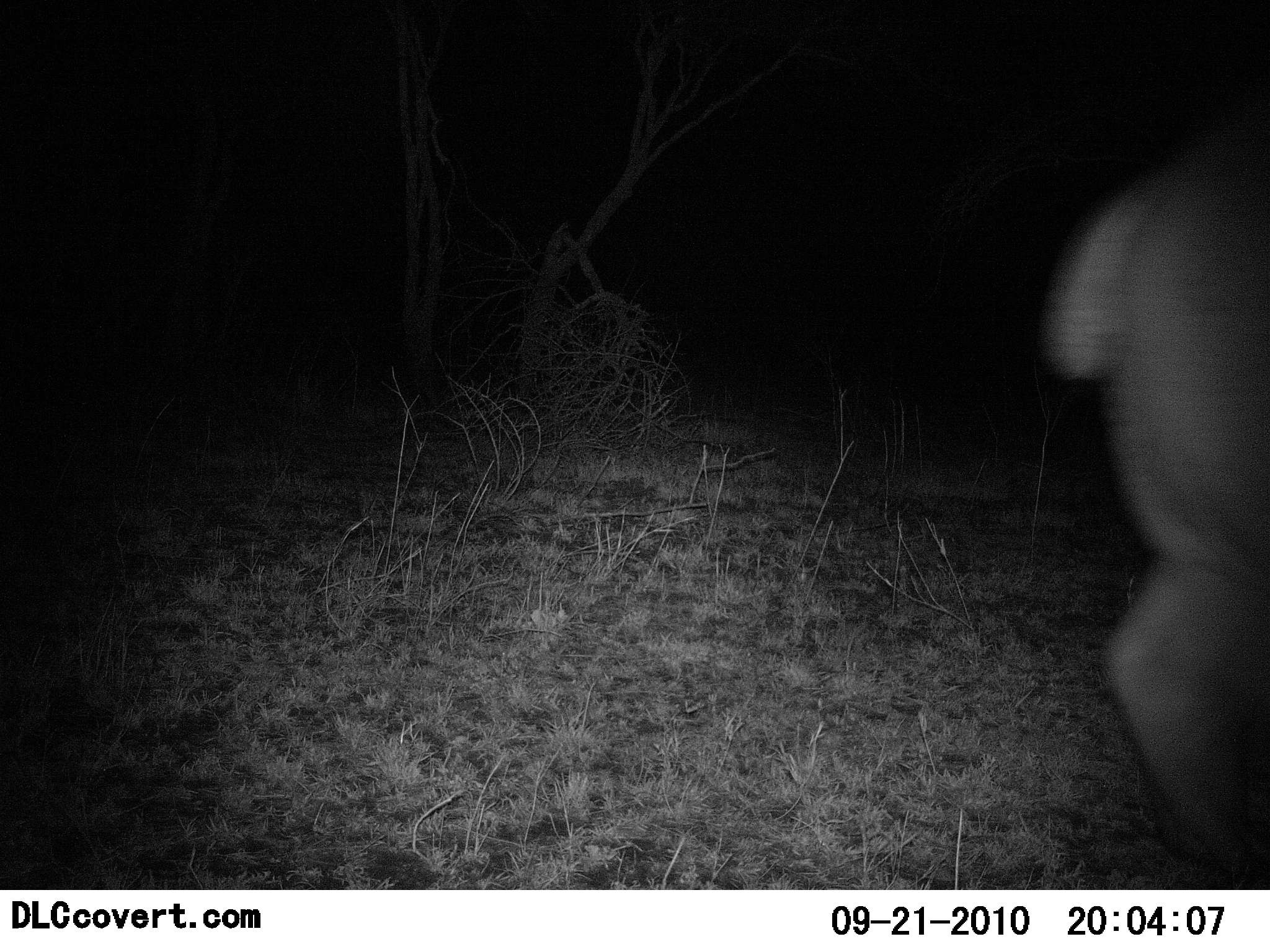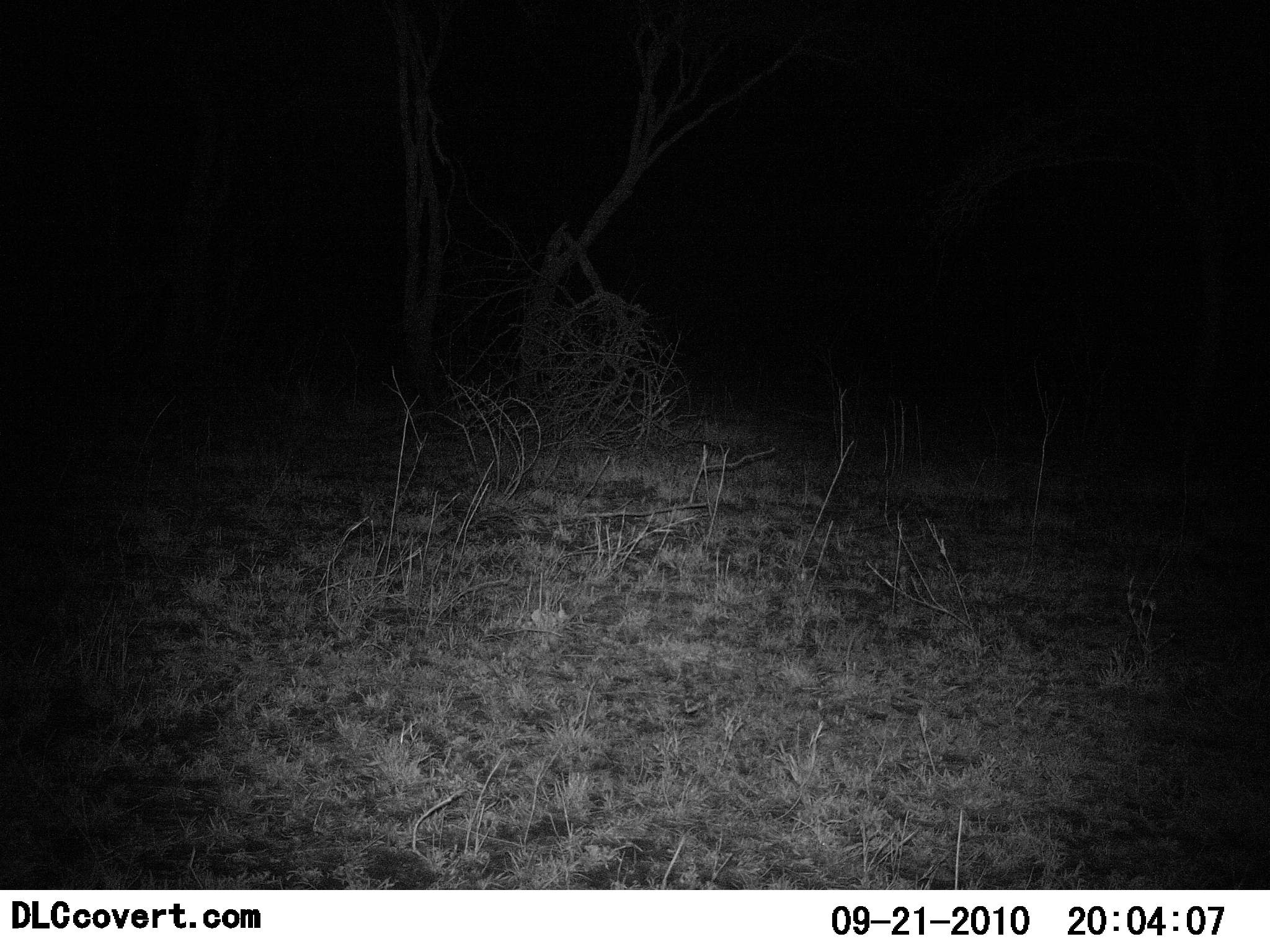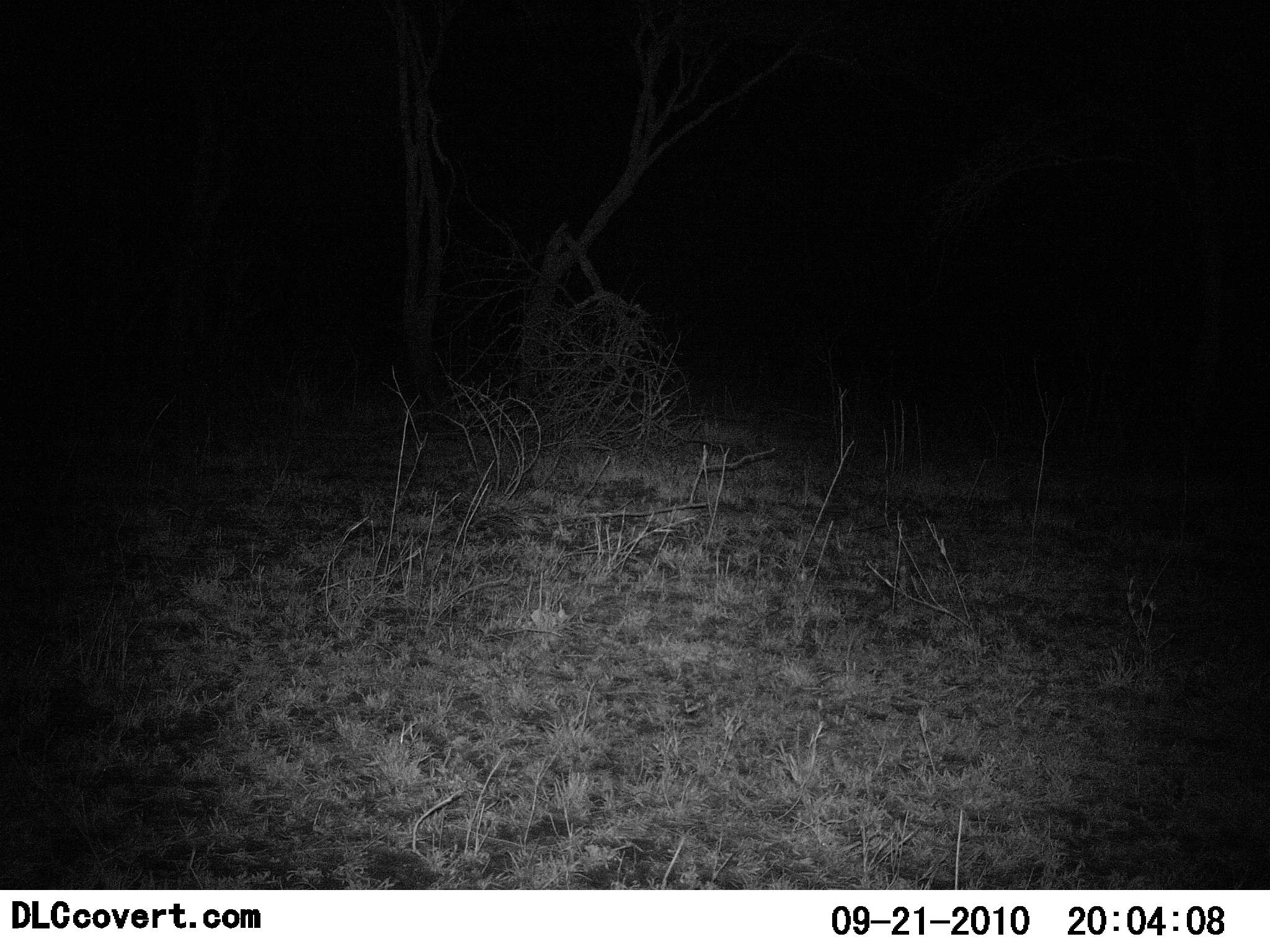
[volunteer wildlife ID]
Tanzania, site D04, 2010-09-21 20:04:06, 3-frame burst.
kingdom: Animalia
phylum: Chordata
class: Mammalia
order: Artiodactyla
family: Bovidae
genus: Tragelaphus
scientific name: Tragelaphus scriptus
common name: bushbuck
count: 1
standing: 0%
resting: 0%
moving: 100%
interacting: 0%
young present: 0%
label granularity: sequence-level